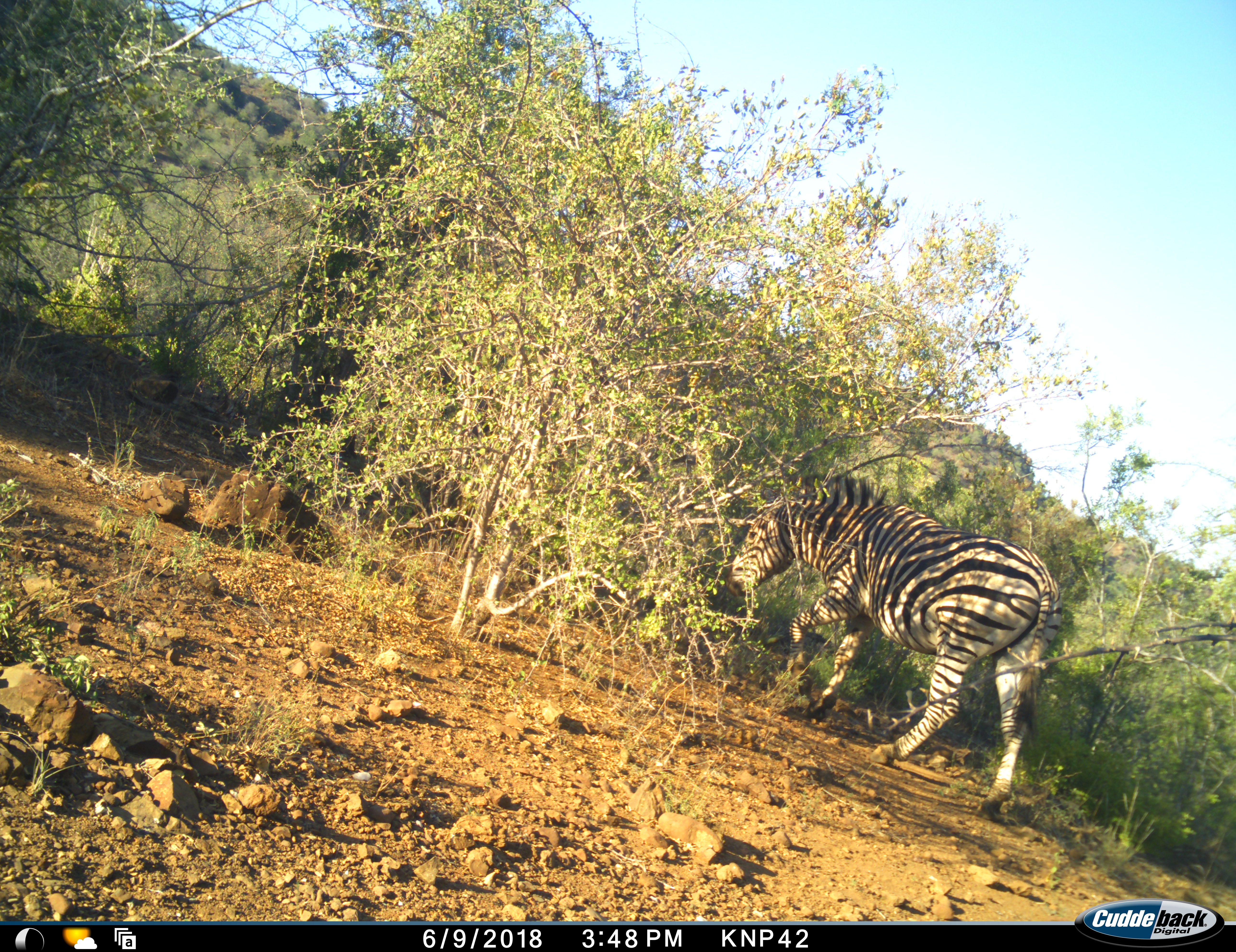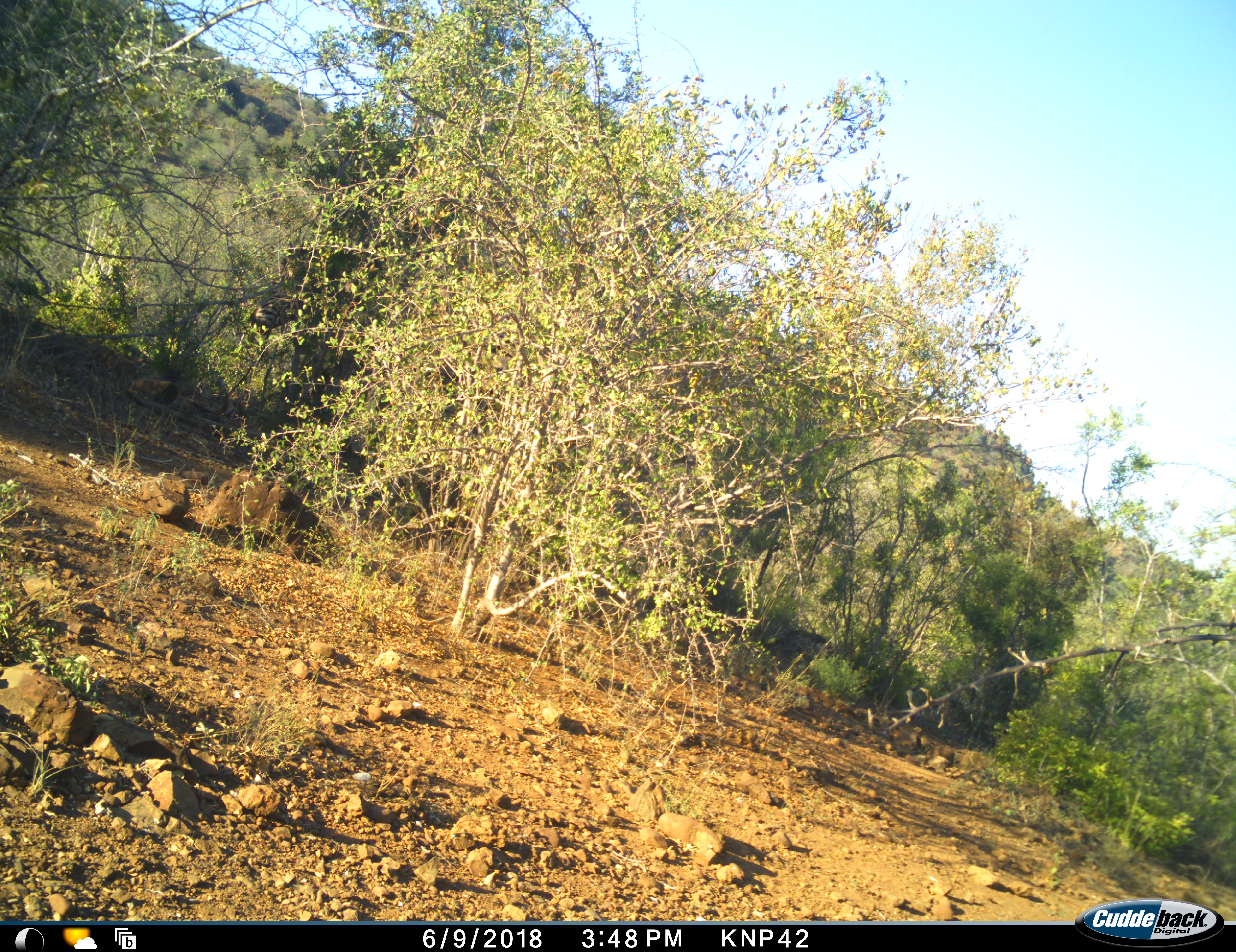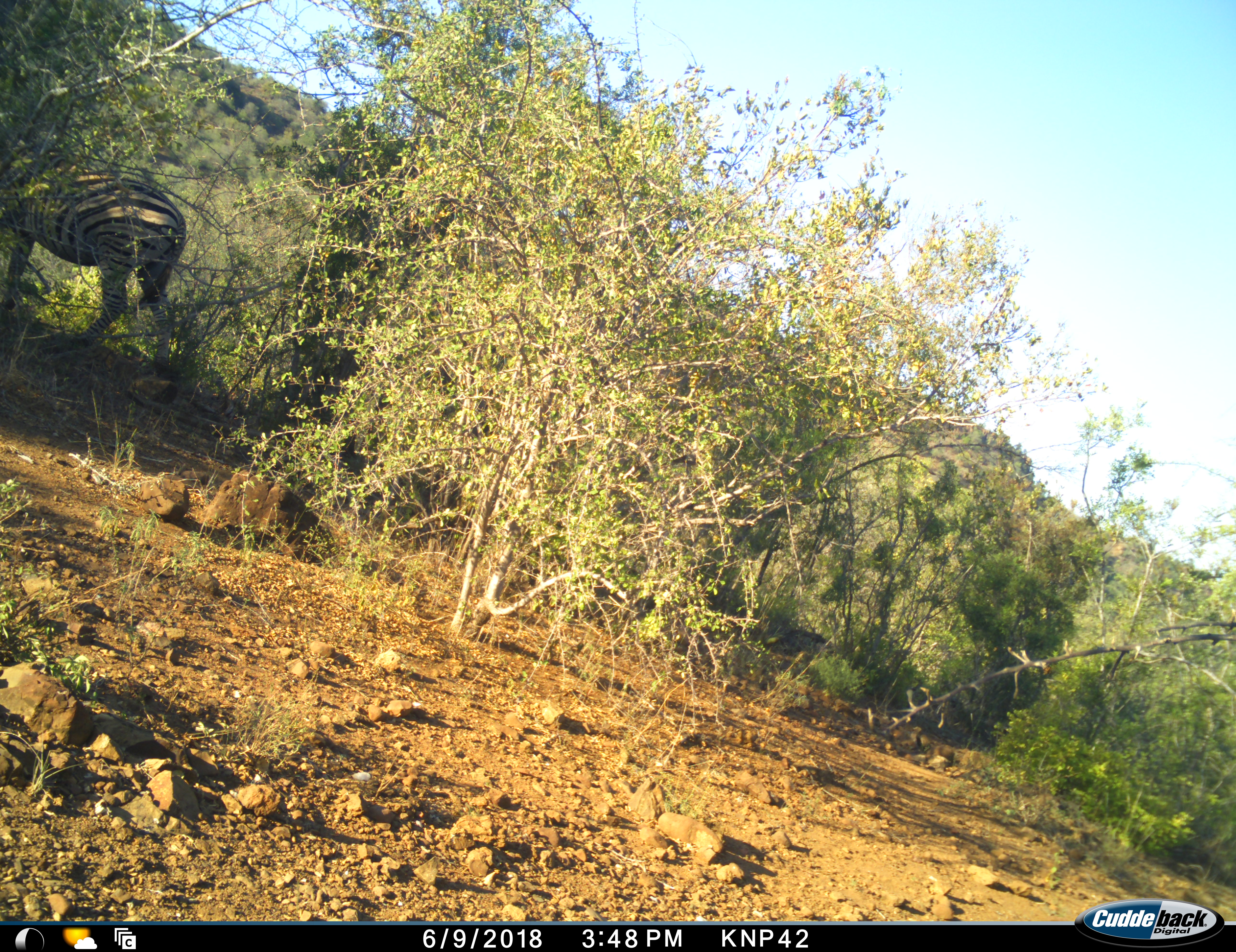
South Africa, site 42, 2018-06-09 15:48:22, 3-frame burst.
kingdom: Animalia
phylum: Chordata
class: Mammalia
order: Perissodactyla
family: Equidae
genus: Equus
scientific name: Equus quagga burchellii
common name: burchell's zebra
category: zebraburchells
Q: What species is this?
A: Zebraburchells (burchell's zebra) (Equus quagga burchellii).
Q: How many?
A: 1.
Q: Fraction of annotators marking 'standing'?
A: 0%.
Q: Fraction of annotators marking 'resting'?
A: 0%.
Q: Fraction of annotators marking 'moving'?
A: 90%.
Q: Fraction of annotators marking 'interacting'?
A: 0%.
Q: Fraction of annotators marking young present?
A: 0%.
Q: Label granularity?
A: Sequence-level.